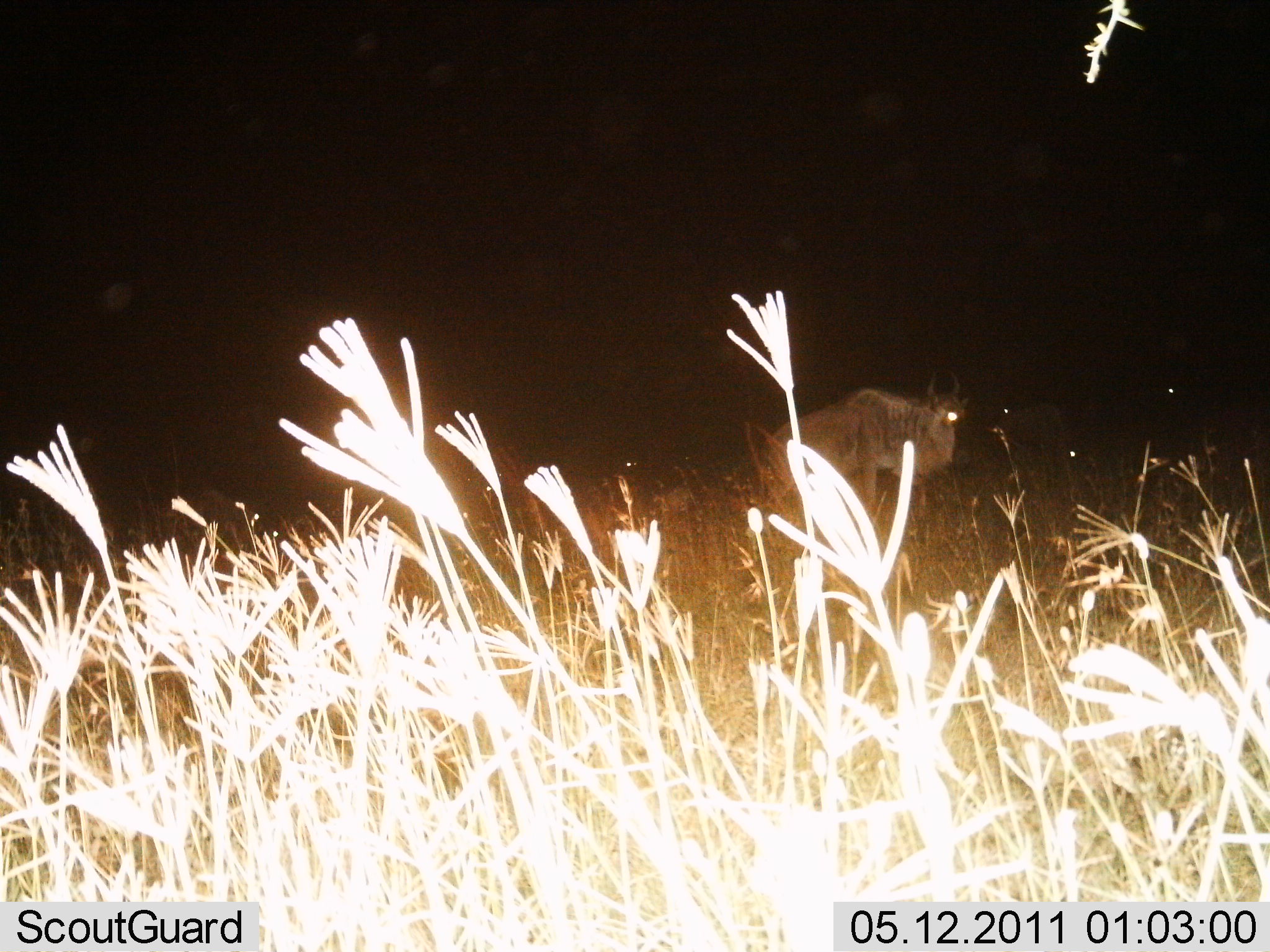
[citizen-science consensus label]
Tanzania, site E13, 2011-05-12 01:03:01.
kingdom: Animalia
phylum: Chordata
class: Mammalia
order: Artiodactyla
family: Bovidae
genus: Connochaetes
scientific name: Connochaetes taurinus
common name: blue wildebeest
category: wildebeest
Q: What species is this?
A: Wildebeest (blue wildebeest) (Connochaetes taurinus).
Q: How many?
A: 2.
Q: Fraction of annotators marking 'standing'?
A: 82%.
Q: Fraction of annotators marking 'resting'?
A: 9%.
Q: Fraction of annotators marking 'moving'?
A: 18%.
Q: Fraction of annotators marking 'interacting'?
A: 0%.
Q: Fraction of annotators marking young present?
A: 0%.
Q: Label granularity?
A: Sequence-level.